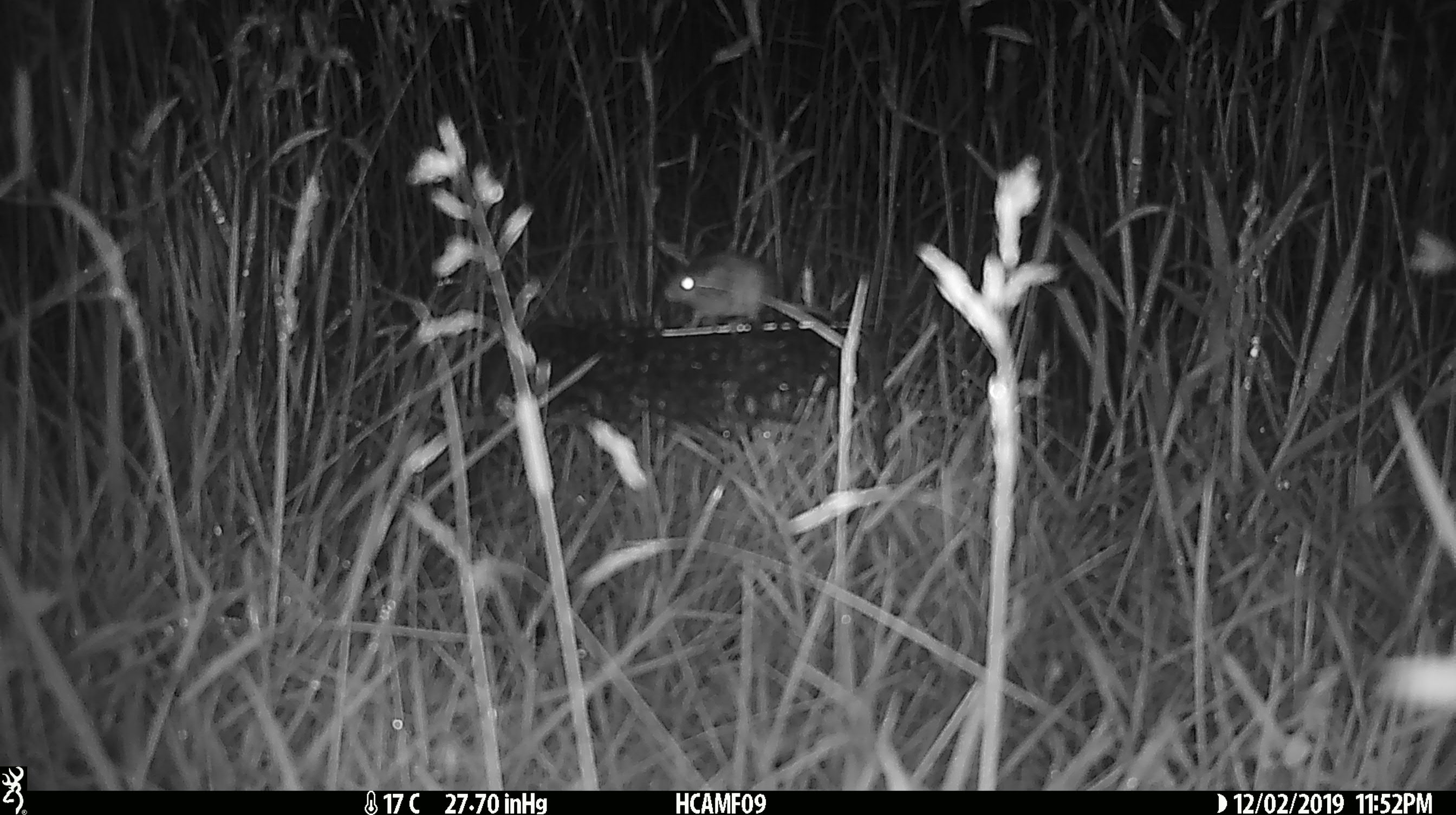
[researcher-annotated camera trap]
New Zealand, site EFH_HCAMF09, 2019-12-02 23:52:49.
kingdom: Animalia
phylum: Chordata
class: Mammalia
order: Rodentia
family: Muridae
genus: Mus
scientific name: Mus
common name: mouse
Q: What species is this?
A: Mouse (Mus).